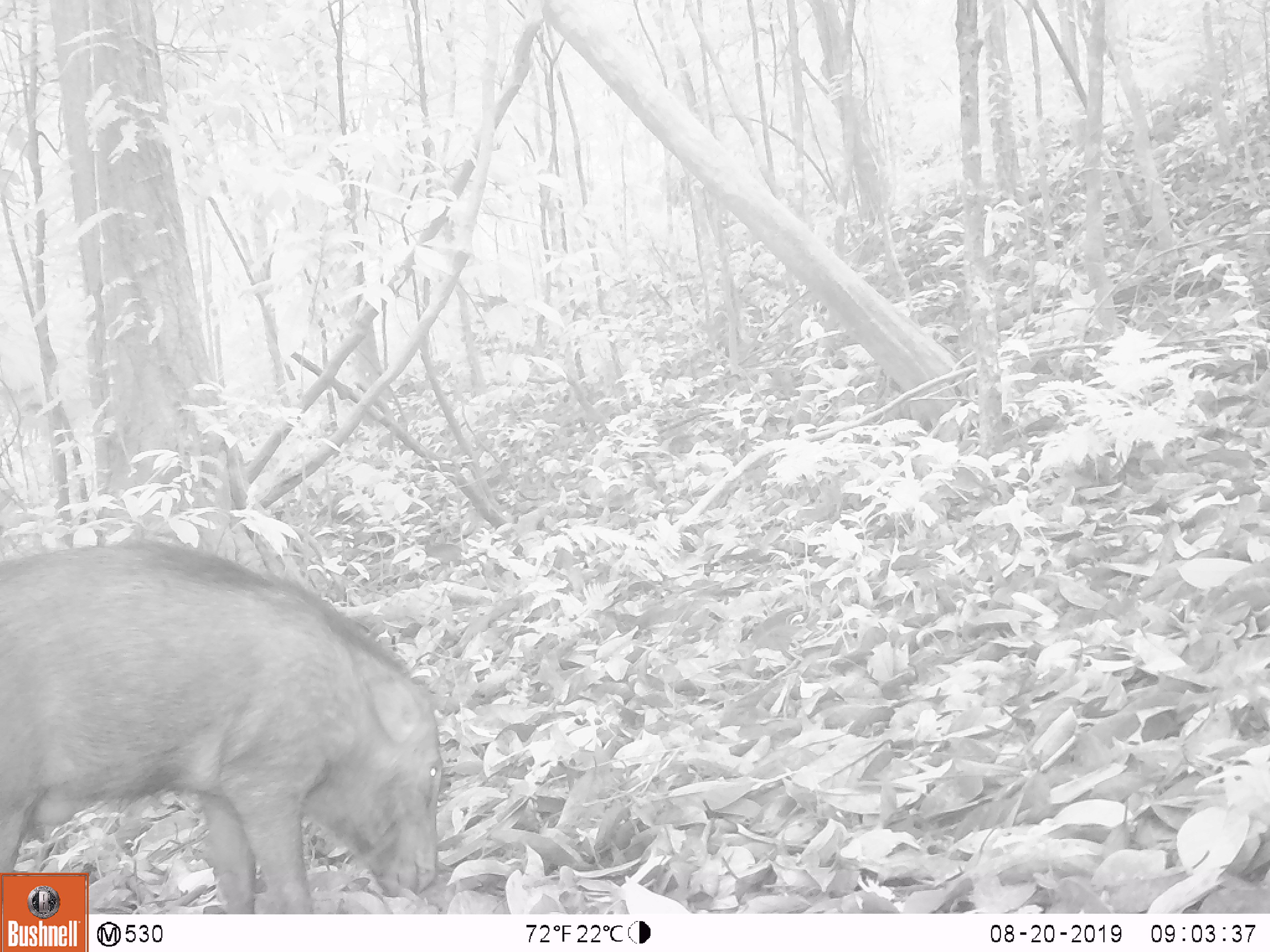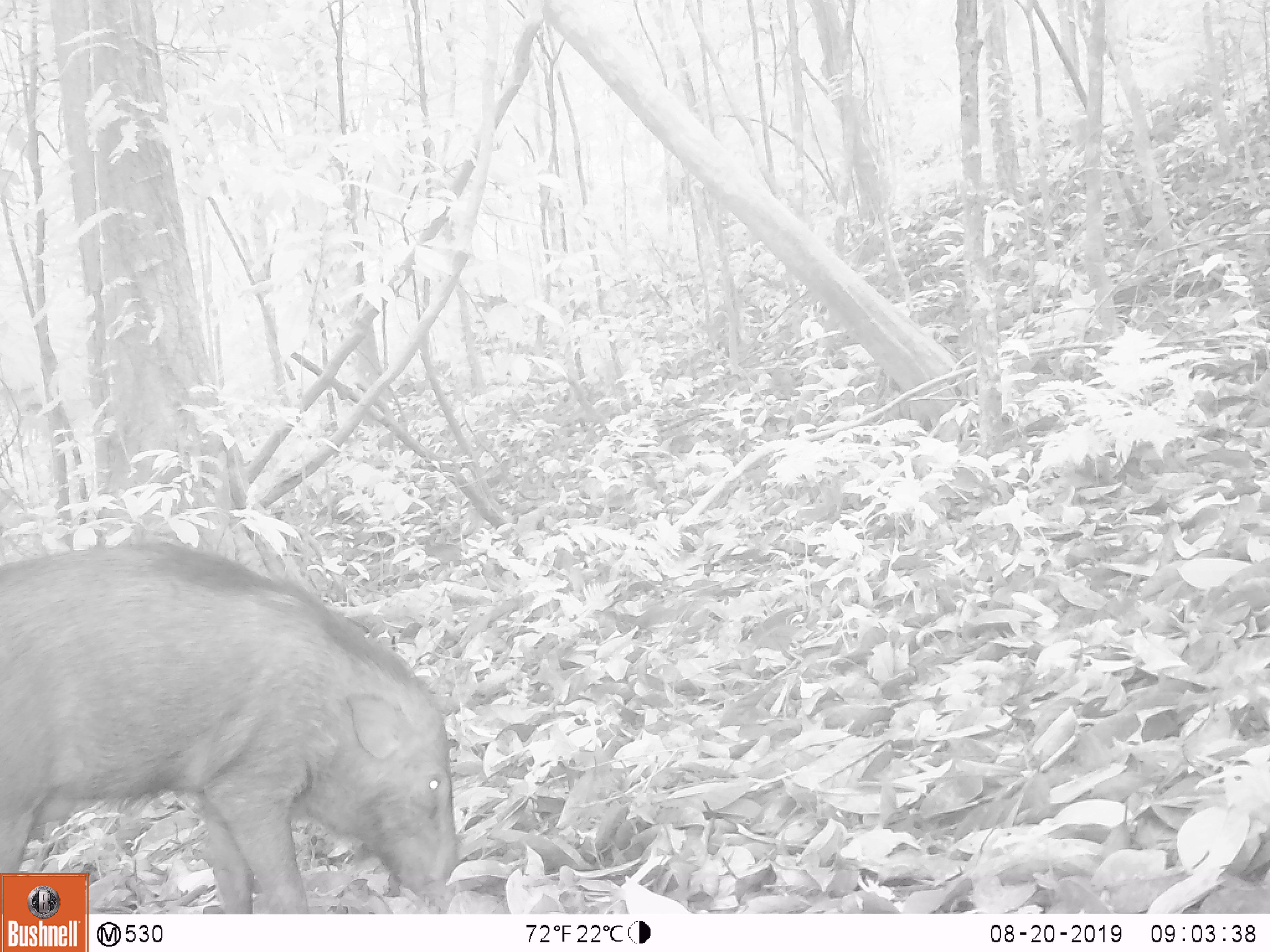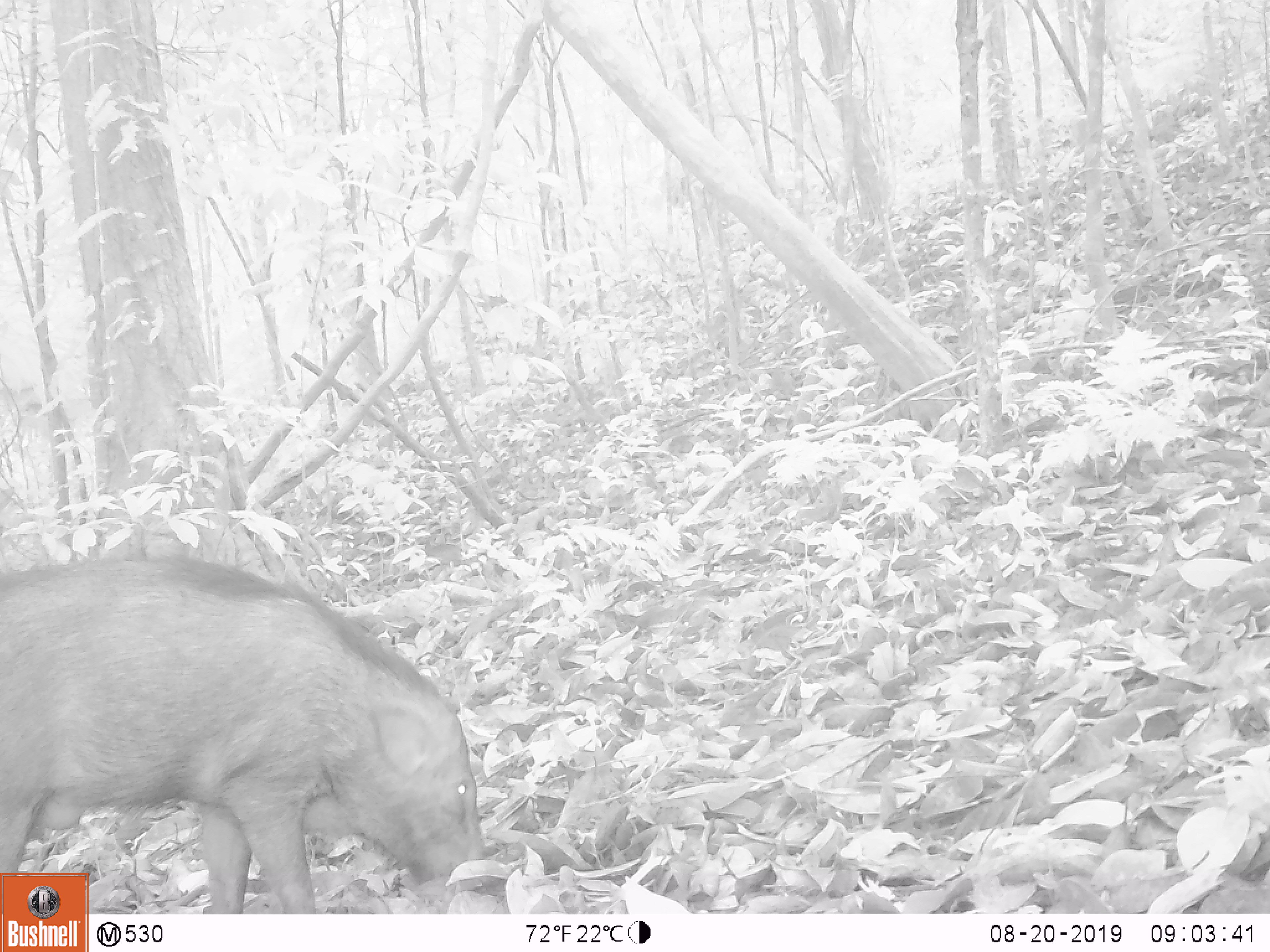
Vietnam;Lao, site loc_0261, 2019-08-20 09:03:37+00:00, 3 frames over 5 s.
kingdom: Animalia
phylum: Chordata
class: Mammalia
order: Artiodactyla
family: Suidae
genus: Sus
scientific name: Sus scrofa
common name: eurasian wild pig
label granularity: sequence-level